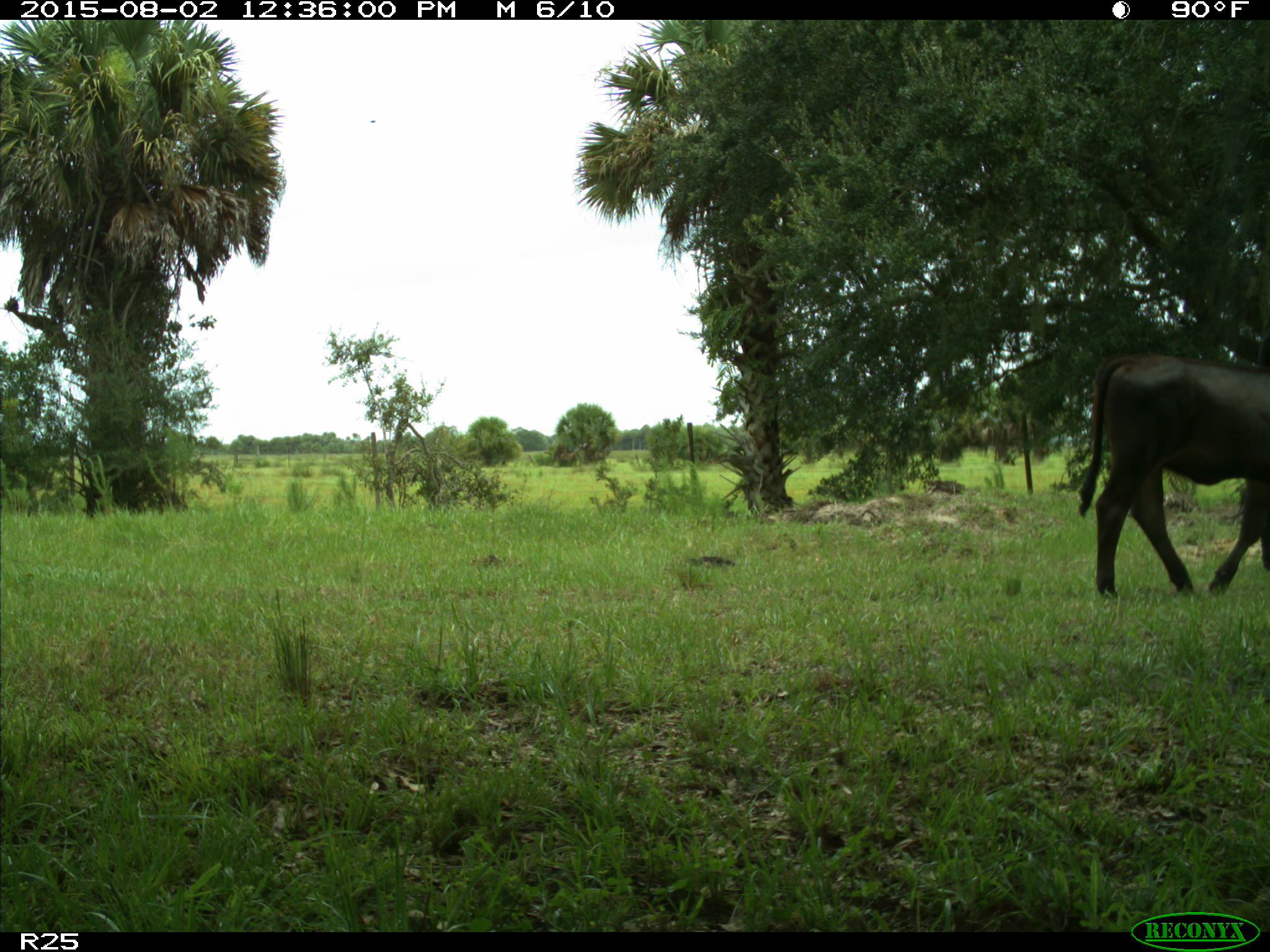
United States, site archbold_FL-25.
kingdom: Animalia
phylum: Chordata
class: Mammalia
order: Artiodactyla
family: Bovidae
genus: Bos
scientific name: Bos taurus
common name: domestic cow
Bos taurus (domestic cow).